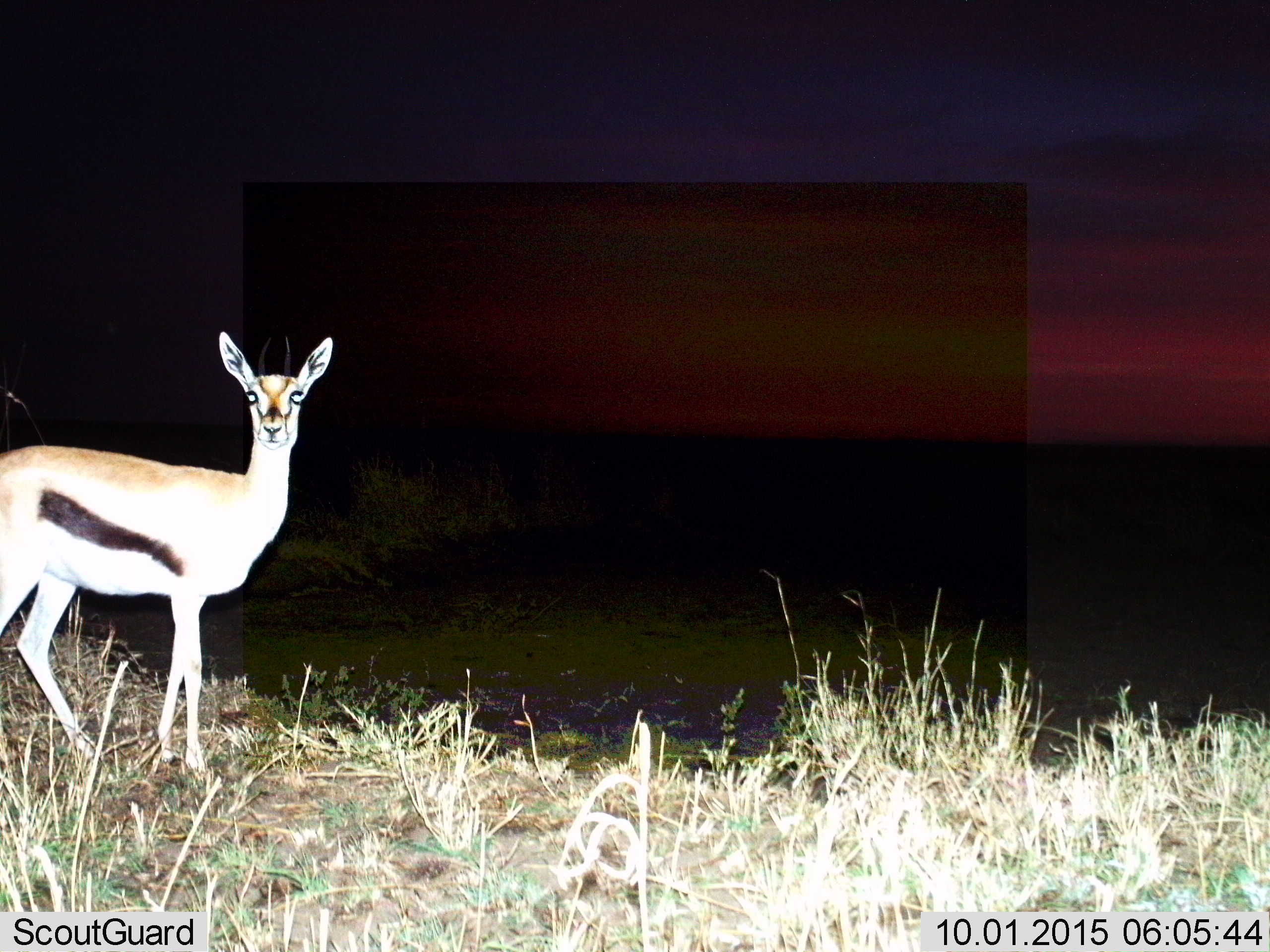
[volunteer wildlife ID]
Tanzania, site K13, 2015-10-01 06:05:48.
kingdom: Animalia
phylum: Chordata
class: Mammalia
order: Artiodactyla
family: Bovidae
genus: Eudorcas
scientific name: Eudorcas thomsonii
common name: thomson's gazelle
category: gazellethomsons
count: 1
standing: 89%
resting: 0%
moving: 11%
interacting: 0%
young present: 0%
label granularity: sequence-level